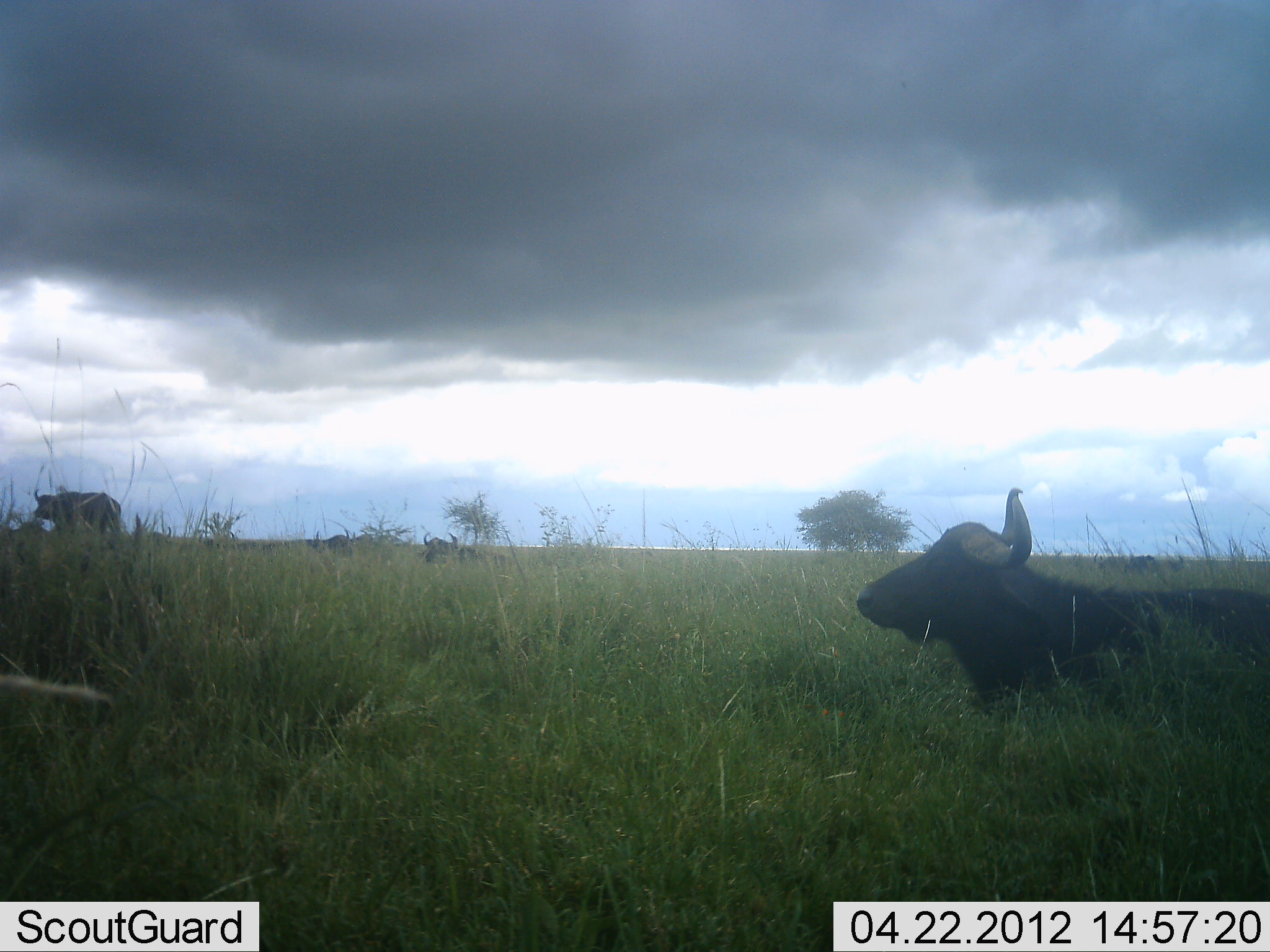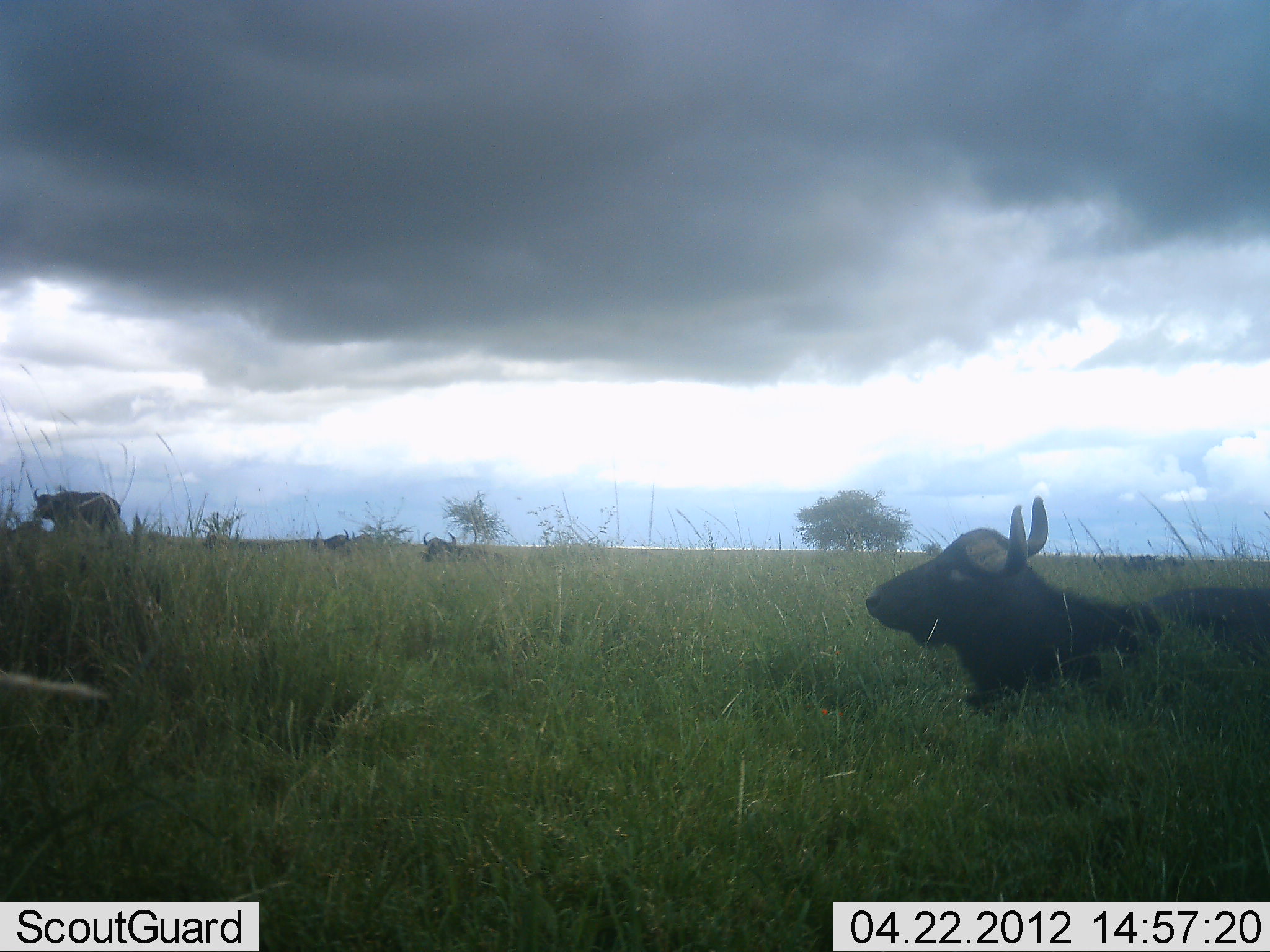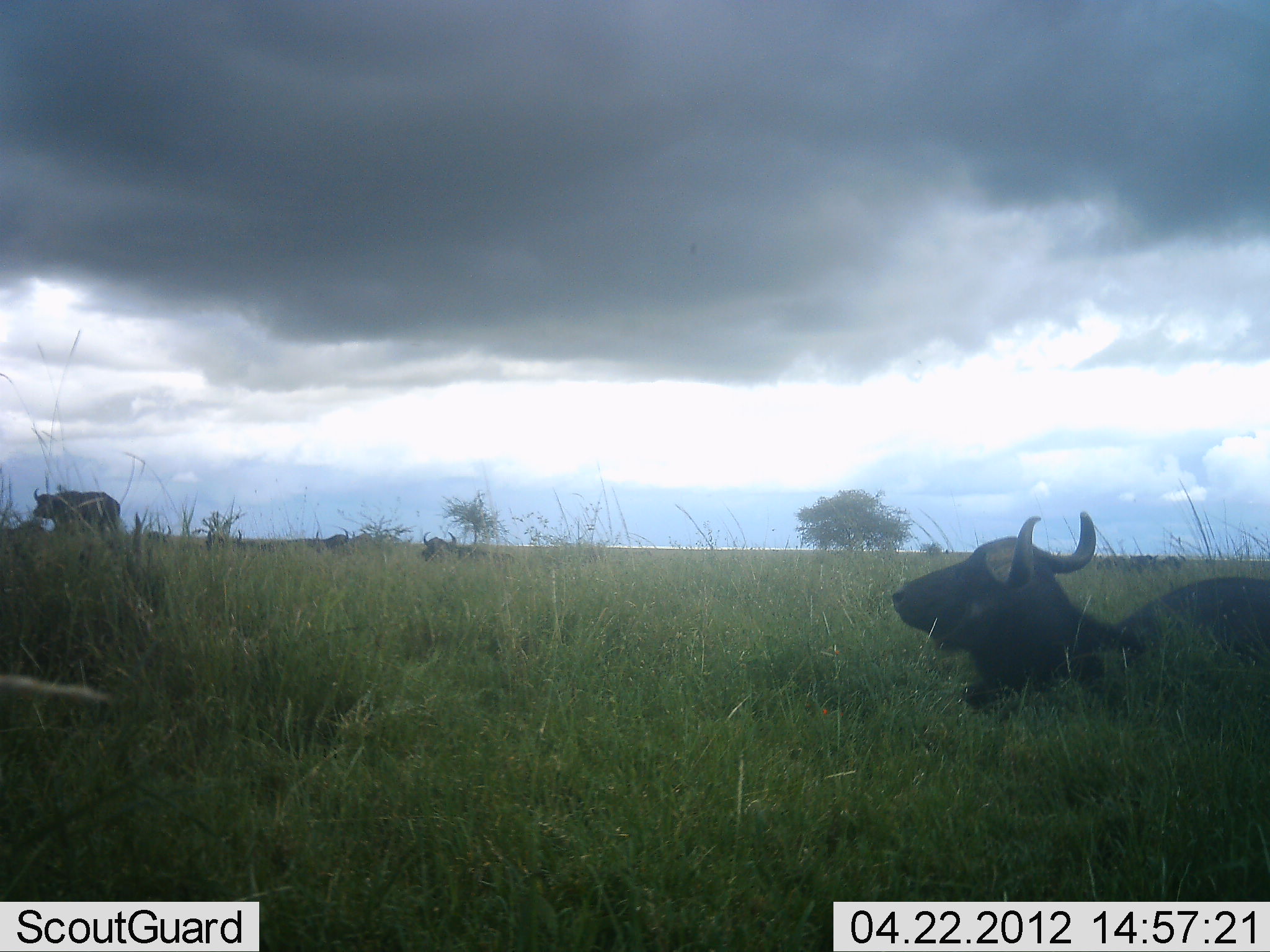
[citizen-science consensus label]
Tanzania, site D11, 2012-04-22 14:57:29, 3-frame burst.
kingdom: Animalia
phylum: Chordata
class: Mammalia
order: Artiodactyla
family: Bovidae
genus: Syncerus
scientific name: Syncerus caffer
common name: cape buffalo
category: buffalo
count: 3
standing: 56%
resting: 100%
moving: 11%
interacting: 0%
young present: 0%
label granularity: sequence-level